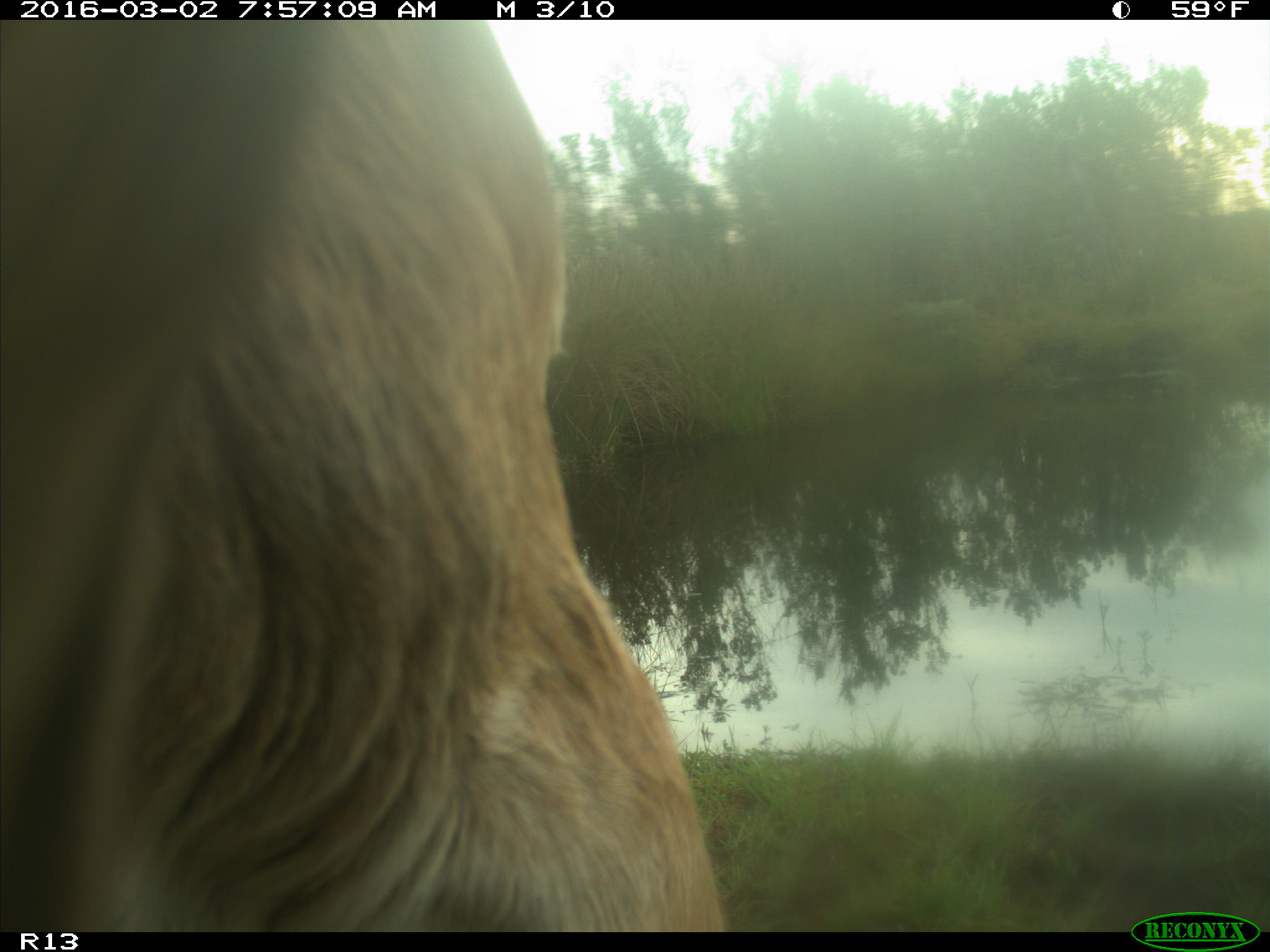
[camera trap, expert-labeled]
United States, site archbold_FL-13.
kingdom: Animalia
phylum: Chordata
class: Mammalia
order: Artiodactyla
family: Bovidae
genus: Bos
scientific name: Bos taurus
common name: domestic cow